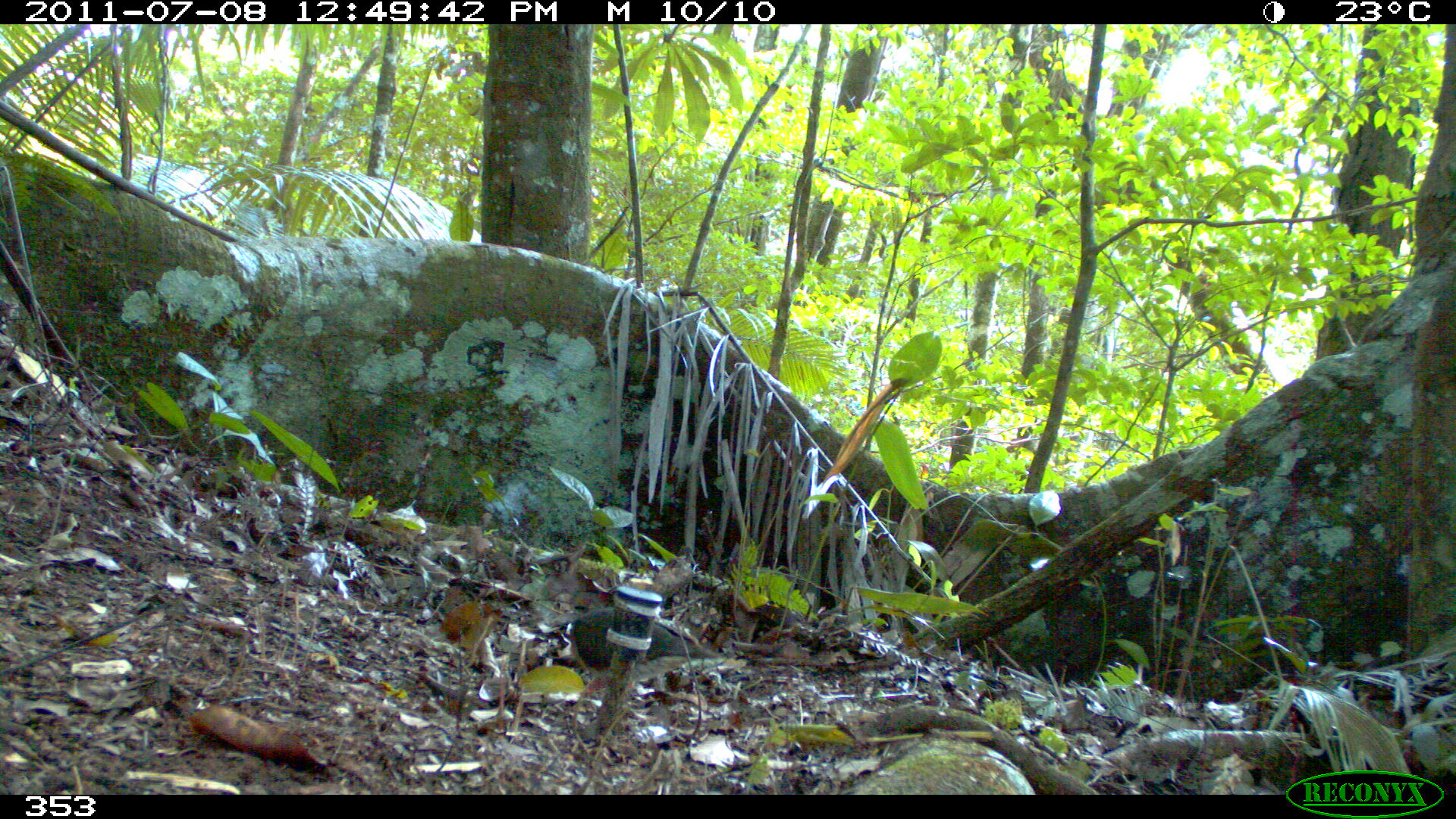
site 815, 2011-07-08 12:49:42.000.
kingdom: Animalia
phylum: Chordata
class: Aves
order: Columbiformes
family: Columbidae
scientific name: Columbidae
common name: dove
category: paloma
Paloma (dove) (Columbidae).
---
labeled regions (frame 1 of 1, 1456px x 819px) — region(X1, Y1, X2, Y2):
paloma: region(552, 607, 726, 696)